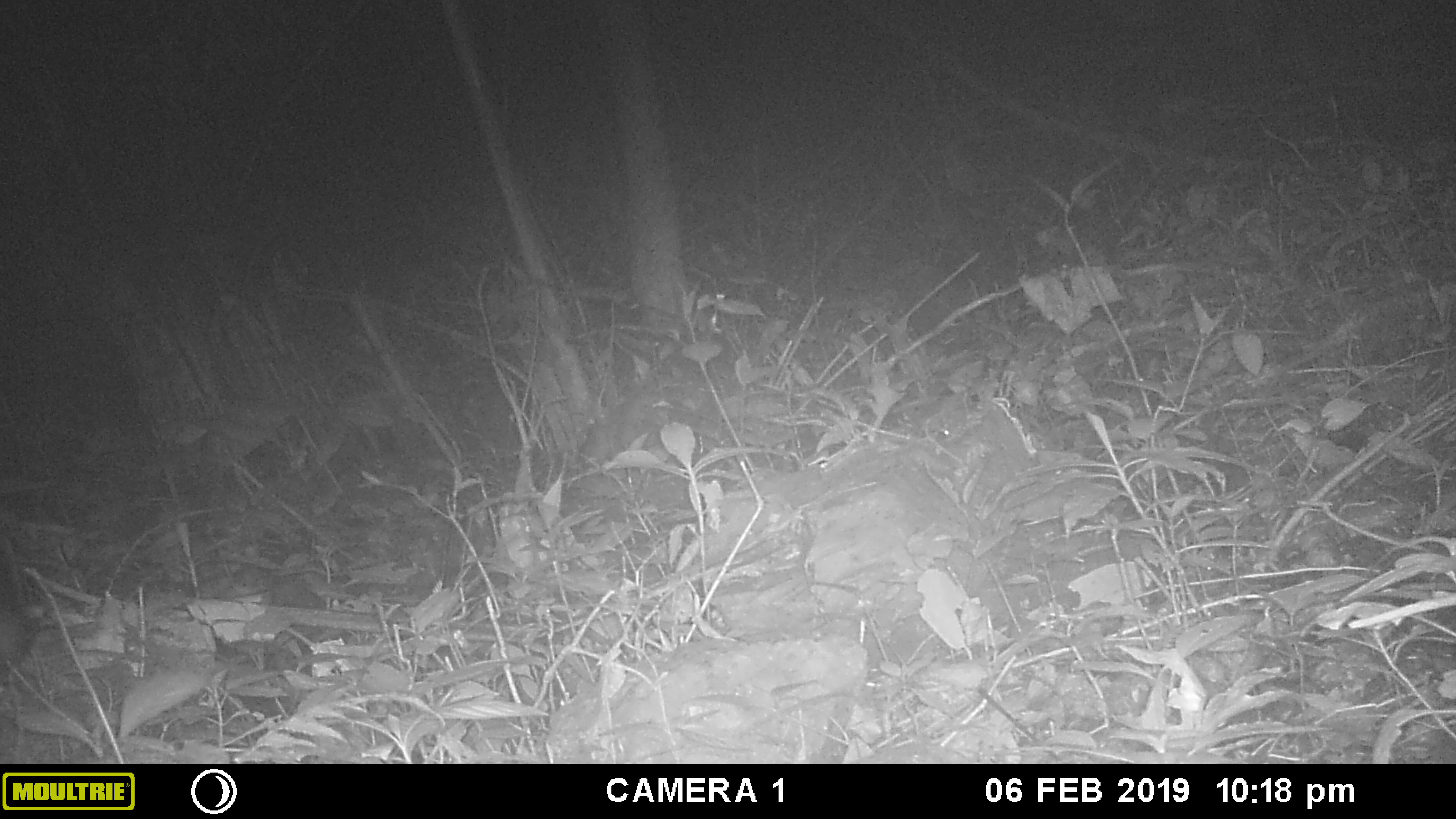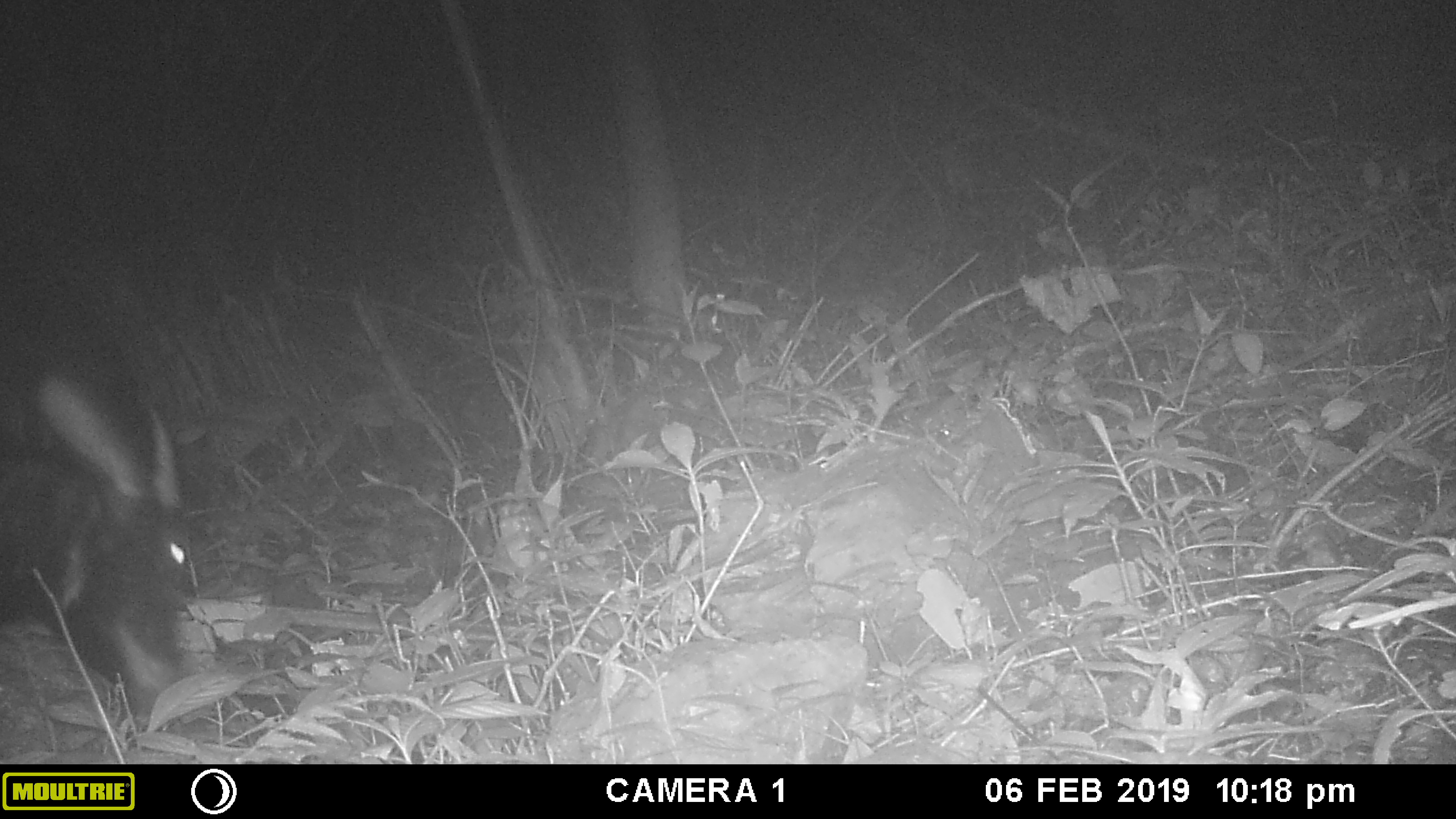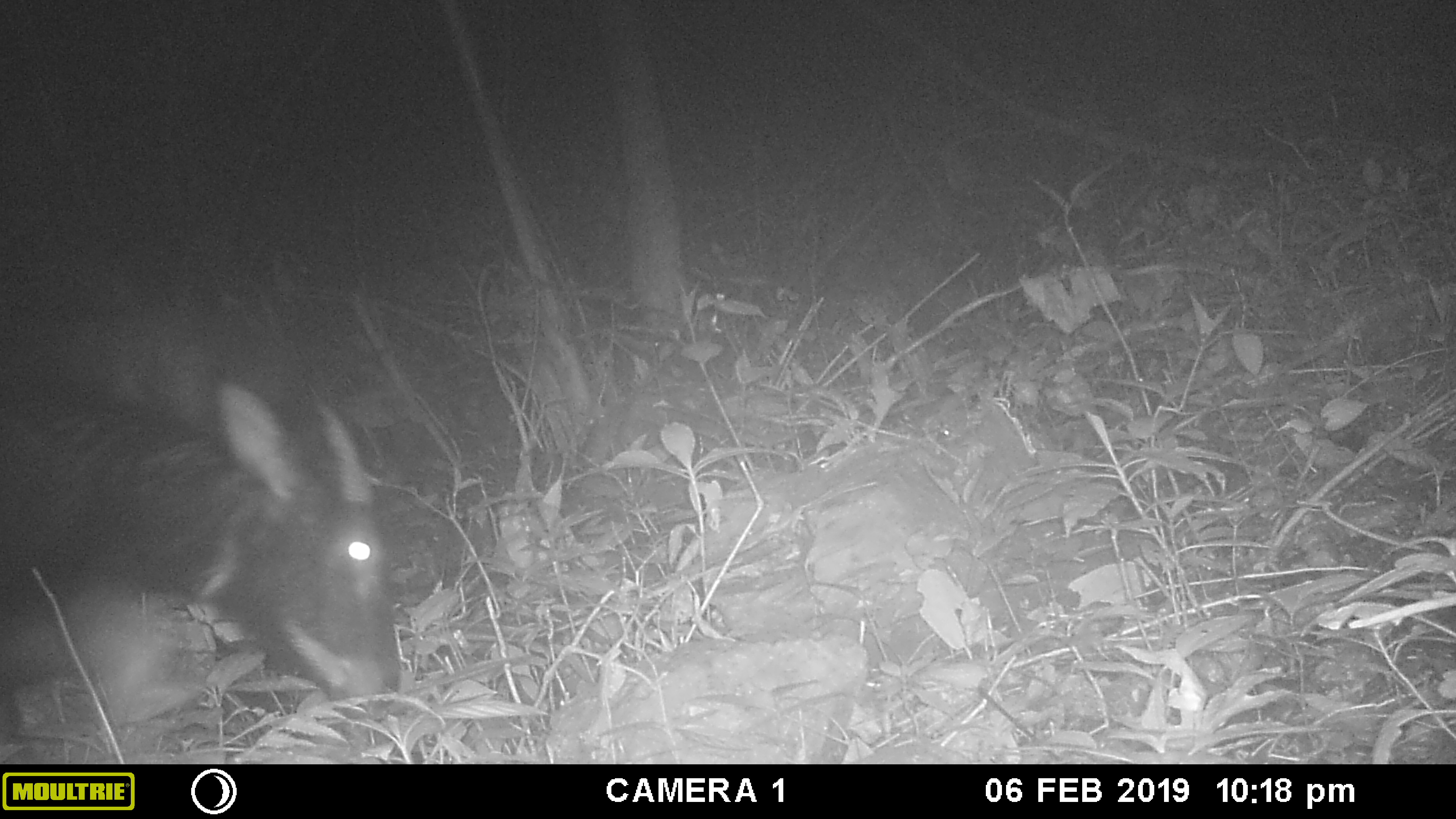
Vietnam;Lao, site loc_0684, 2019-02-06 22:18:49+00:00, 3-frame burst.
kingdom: Animalia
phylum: Chordata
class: Mammalia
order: Artiodactyla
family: Bovidae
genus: Capricornis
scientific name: Capricornis sumatraensis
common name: chinese serow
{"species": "chinese serow (Capricornis sumatraensis)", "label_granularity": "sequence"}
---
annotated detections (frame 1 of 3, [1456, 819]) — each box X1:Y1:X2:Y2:
chinese serow: 0:549:42:681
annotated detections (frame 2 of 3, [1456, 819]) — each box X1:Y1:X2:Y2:
chinese serow: 0:373:200:700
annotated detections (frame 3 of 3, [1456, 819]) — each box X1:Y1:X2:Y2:
chinese serow: 0:380:402:722